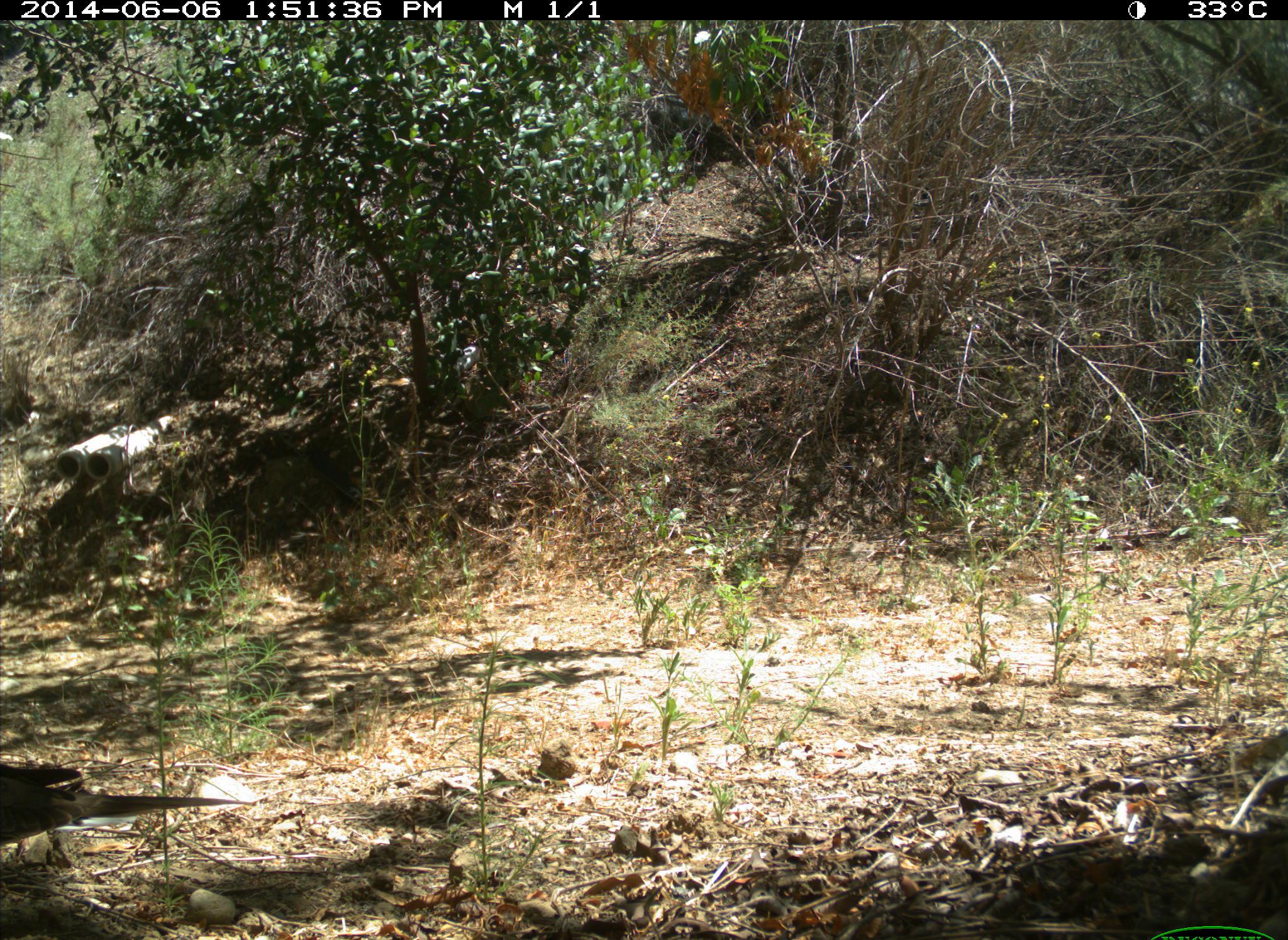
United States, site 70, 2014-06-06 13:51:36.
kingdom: Animalia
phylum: Chordata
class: Aves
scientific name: Aves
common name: bird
Bird (Aves).